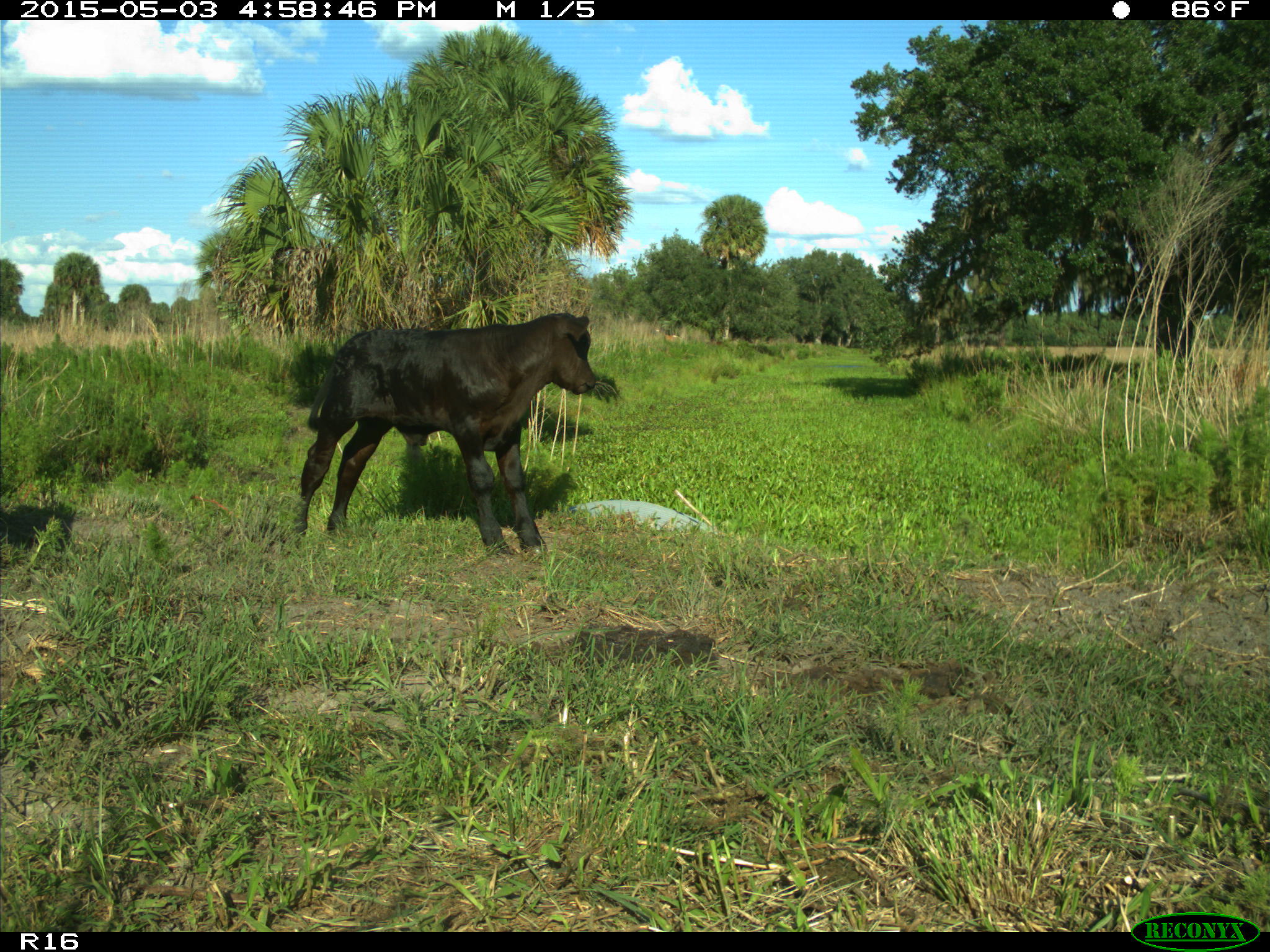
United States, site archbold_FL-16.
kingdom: Animalia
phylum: Chordata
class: Mammalia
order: Artiodactyla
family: Bovidae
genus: Bos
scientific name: Bos taurus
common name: domestic cow